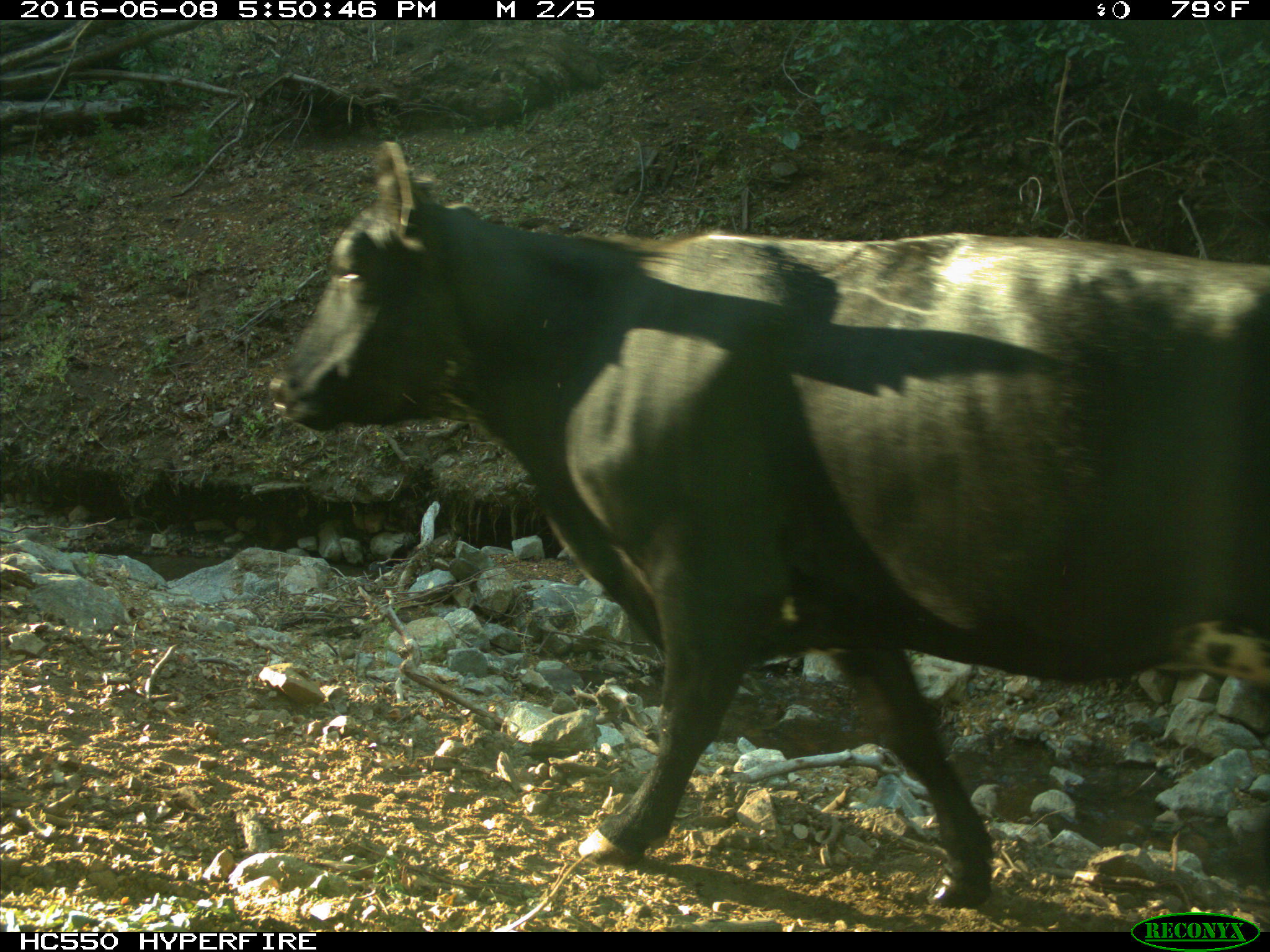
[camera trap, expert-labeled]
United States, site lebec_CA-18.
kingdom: Animalia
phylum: Chordata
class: Mammalia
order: Artiodactyla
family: Bovidae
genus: Bos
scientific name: Bos taurus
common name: domestic cow